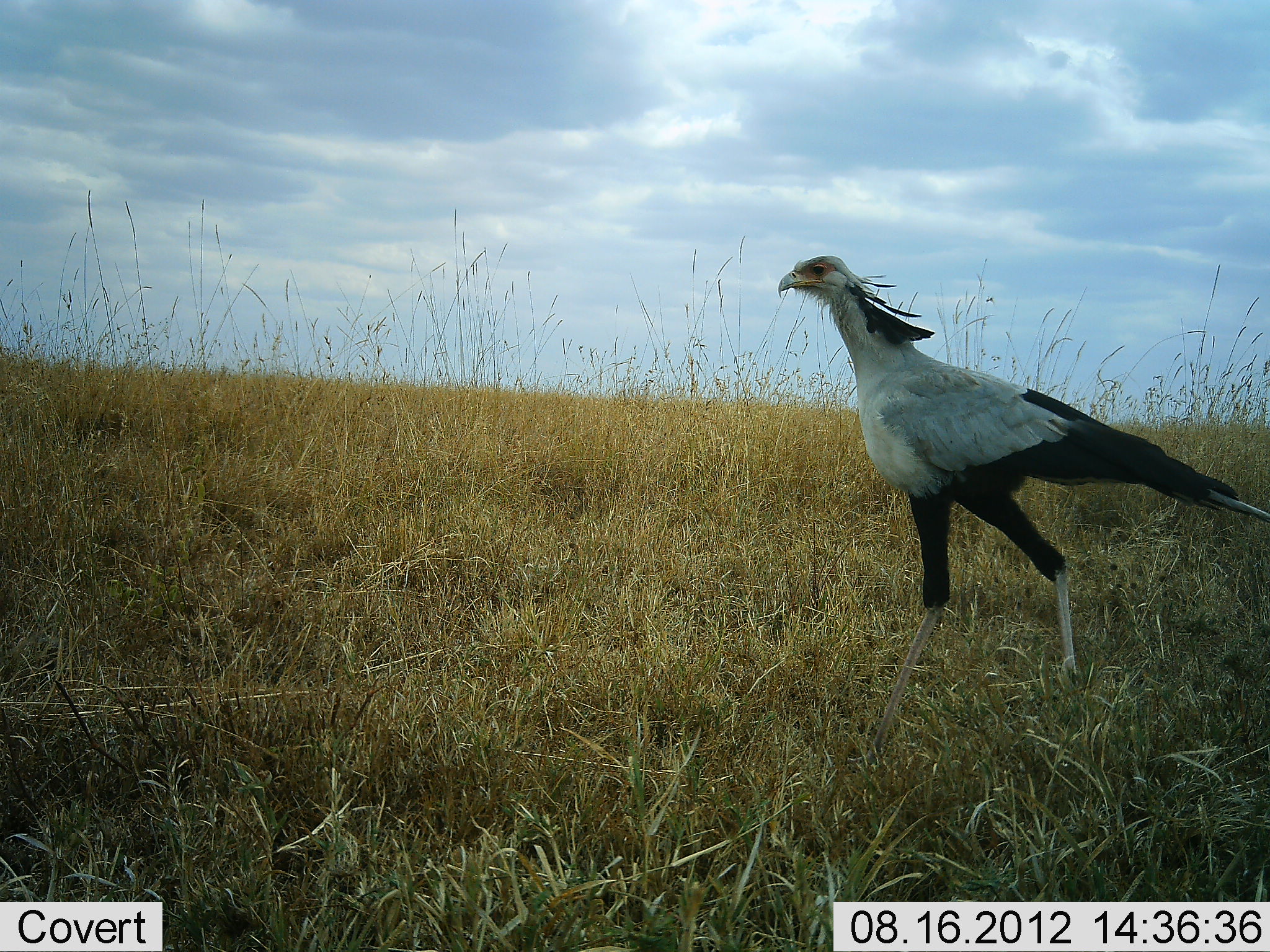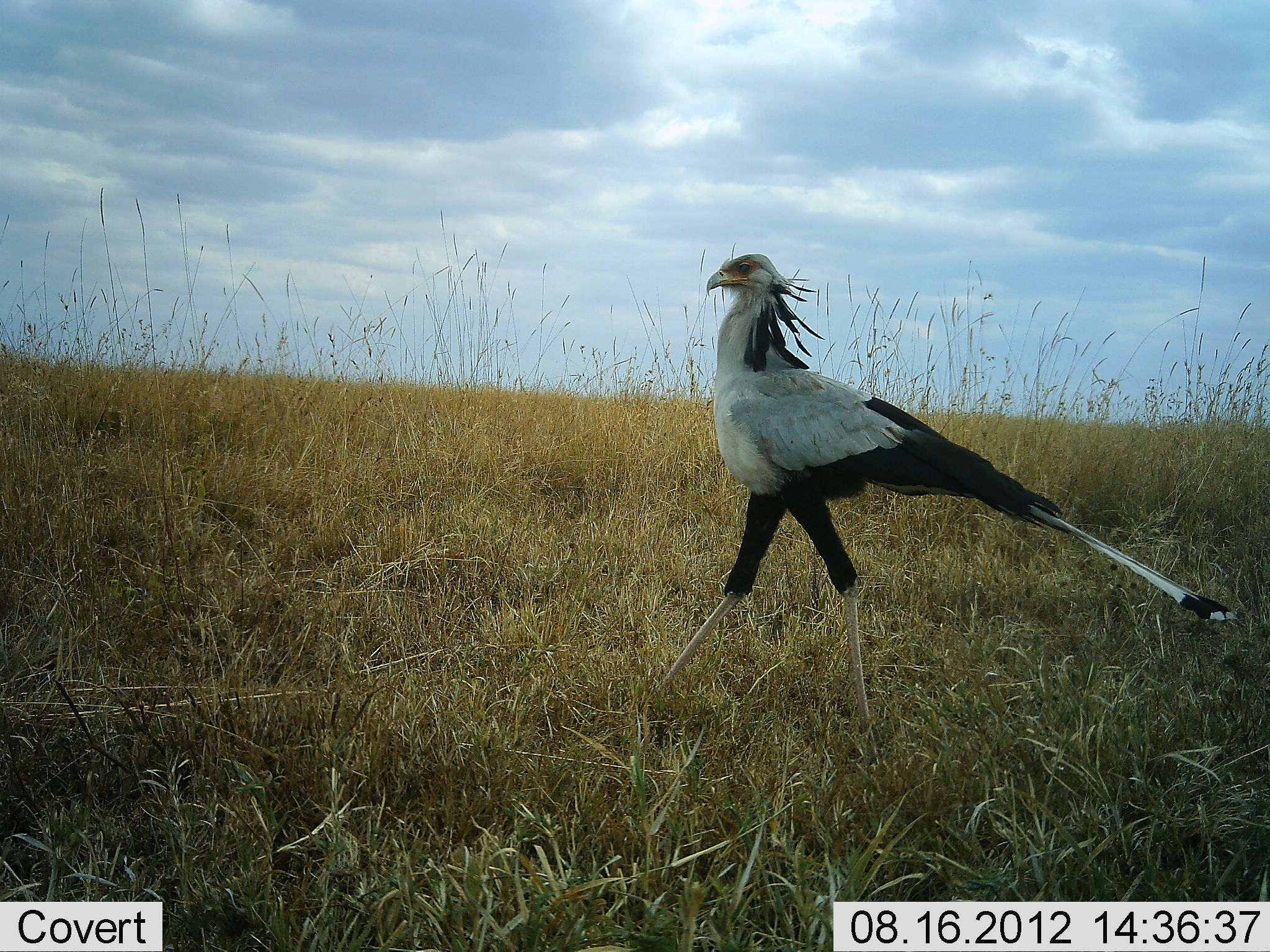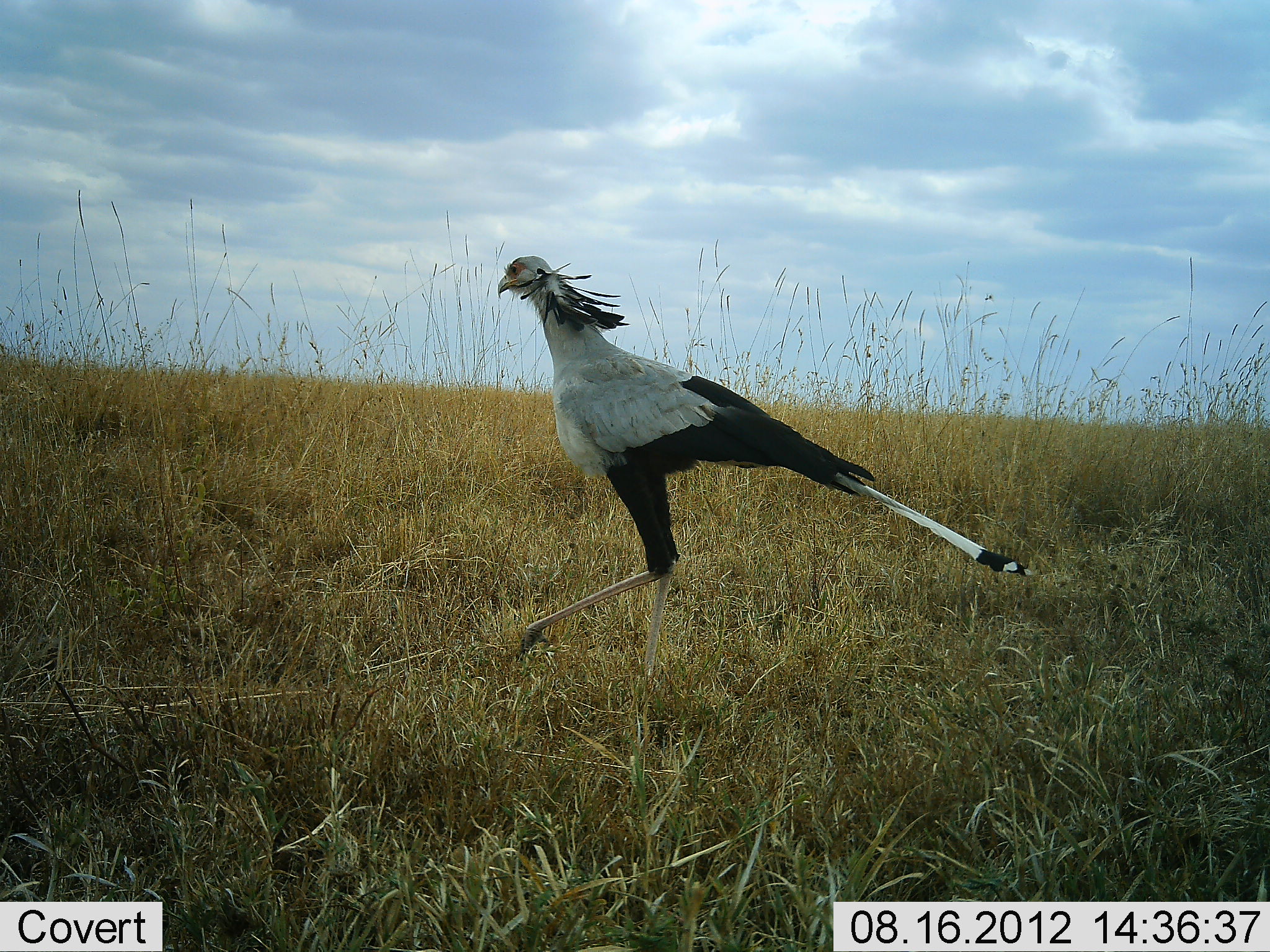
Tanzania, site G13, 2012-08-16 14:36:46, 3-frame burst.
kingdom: Animalia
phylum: Chordata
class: Aves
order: Accipitriformes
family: Sagittariidae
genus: Sagittarius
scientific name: Sagittarius serpentarius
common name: secretary bird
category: secretarybird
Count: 1.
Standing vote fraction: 0%.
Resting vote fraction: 0%.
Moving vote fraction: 100%.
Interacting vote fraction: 0%.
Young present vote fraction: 0%.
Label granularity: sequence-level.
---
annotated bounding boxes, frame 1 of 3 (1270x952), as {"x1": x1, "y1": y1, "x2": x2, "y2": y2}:
animal: {"x1": 781, "y1": 255, "x2": 1270, "y2": 766}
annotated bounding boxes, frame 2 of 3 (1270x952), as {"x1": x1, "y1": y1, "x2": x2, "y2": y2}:
animal: {"x1": 664, "y1": 252, "x2": 1238, "y2": 766}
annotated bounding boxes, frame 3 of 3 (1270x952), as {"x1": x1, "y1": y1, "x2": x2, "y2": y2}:
animal: {"x1": 498, "y1": 255, "x2": 1034, "y2": 689}